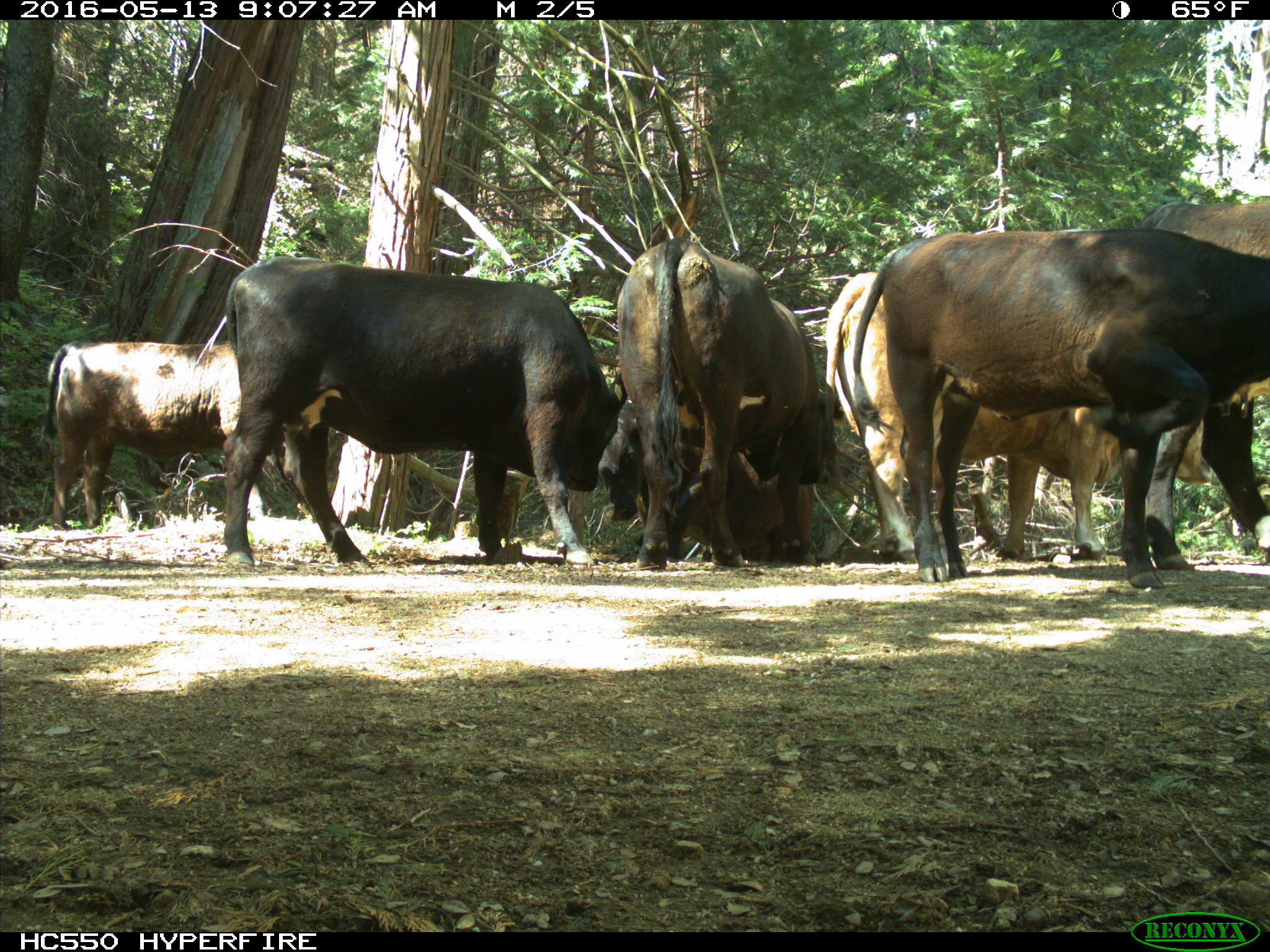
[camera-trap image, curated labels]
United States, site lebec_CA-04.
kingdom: Animalia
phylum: Chordata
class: Mammalia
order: Artiodactyla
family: Bovidae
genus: Bos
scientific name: Bos taurus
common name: domestic cow